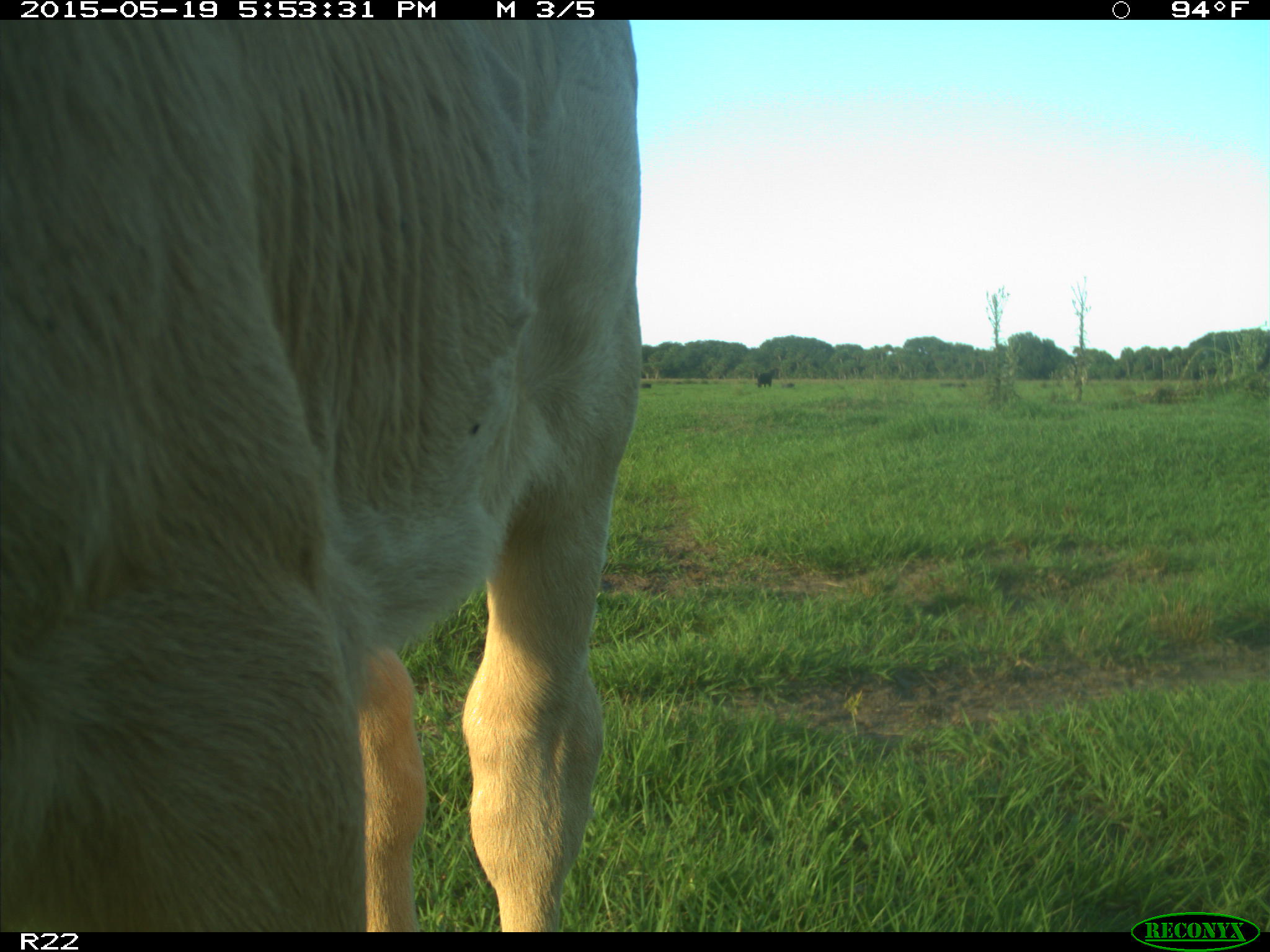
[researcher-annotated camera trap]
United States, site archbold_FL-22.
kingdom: Animalia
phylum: Chordata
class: Mammalia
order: Artiodactyla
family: Bovidae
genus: Bos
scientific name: Bos taurus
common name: domestic cow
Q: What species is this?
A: Bos taurus (domestic cow).